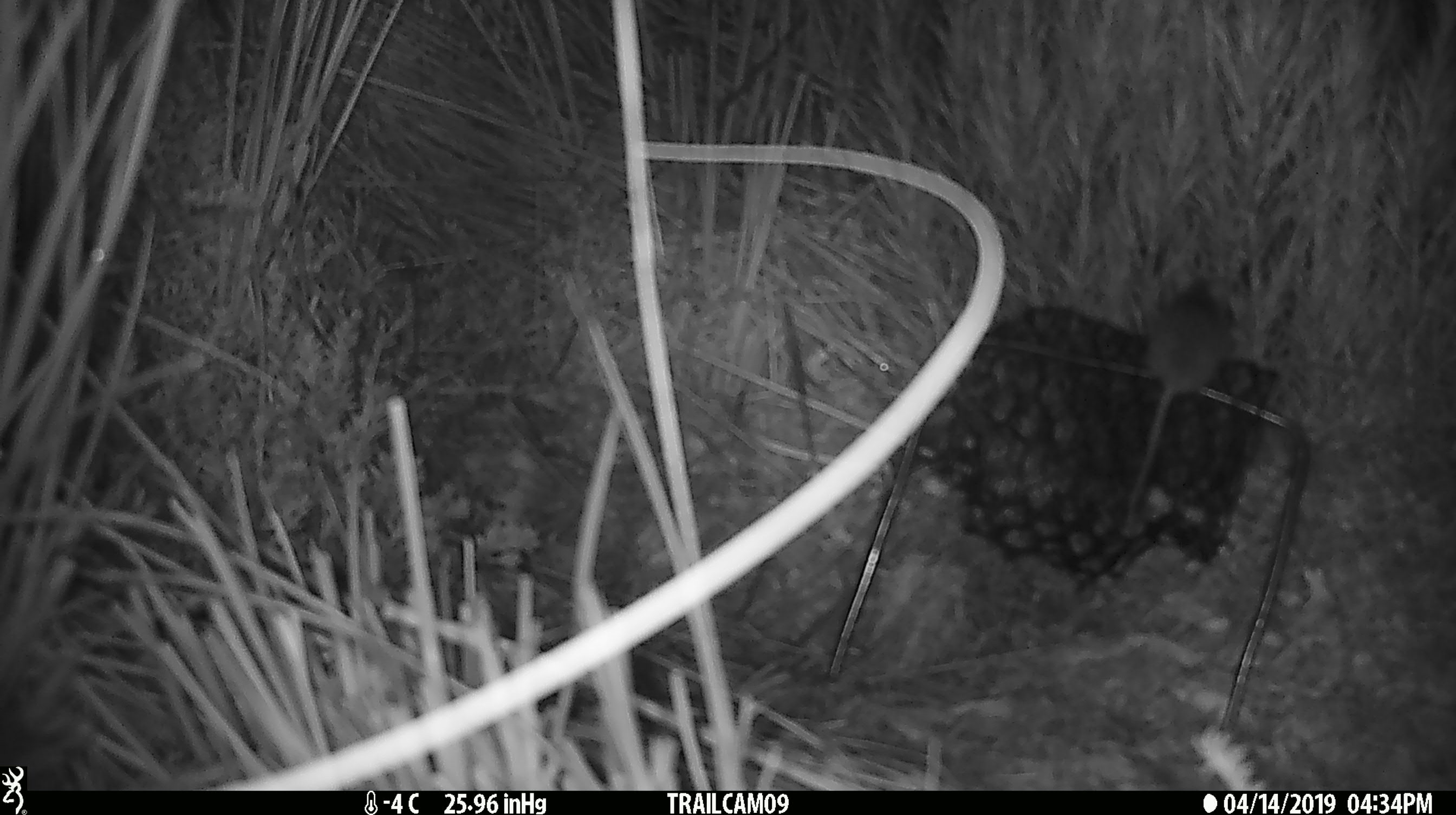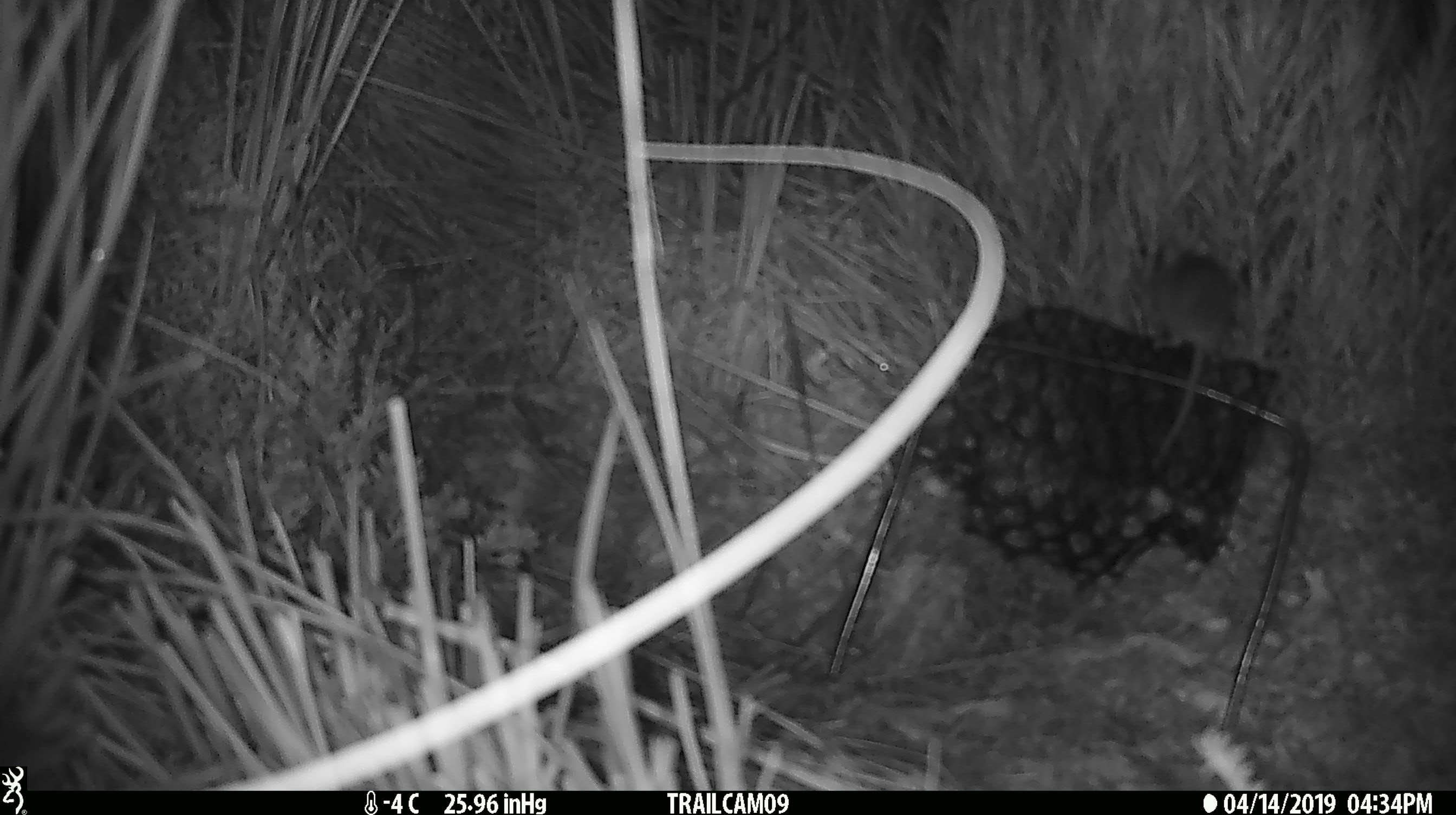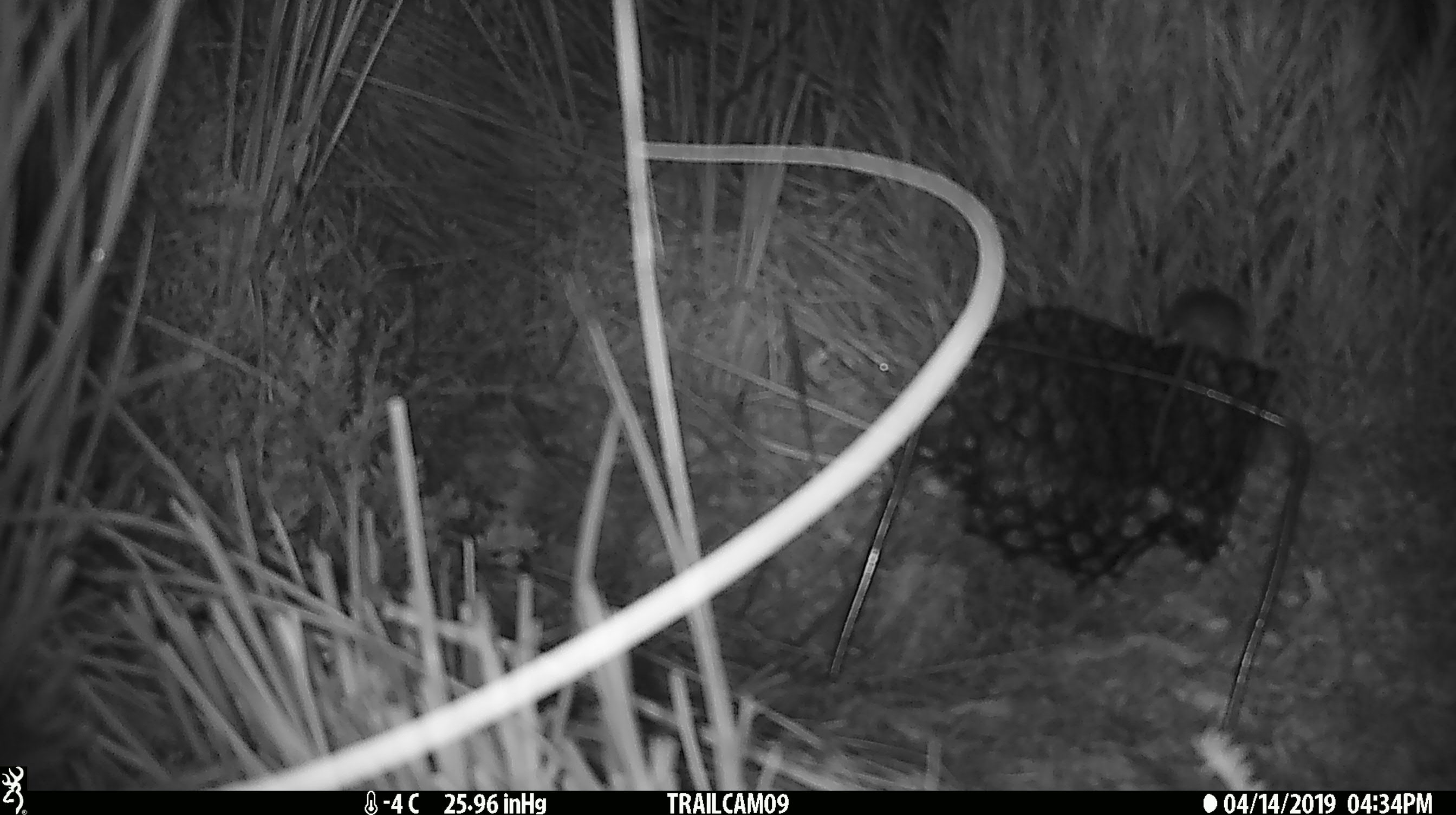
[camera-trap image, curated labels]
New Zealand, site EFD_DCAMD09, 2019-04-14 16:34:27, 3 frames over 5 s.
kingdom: Animalia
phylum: Chordata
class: Mammalia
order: Rodentia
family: Muridae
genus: Mus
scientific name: Mus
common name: mouse